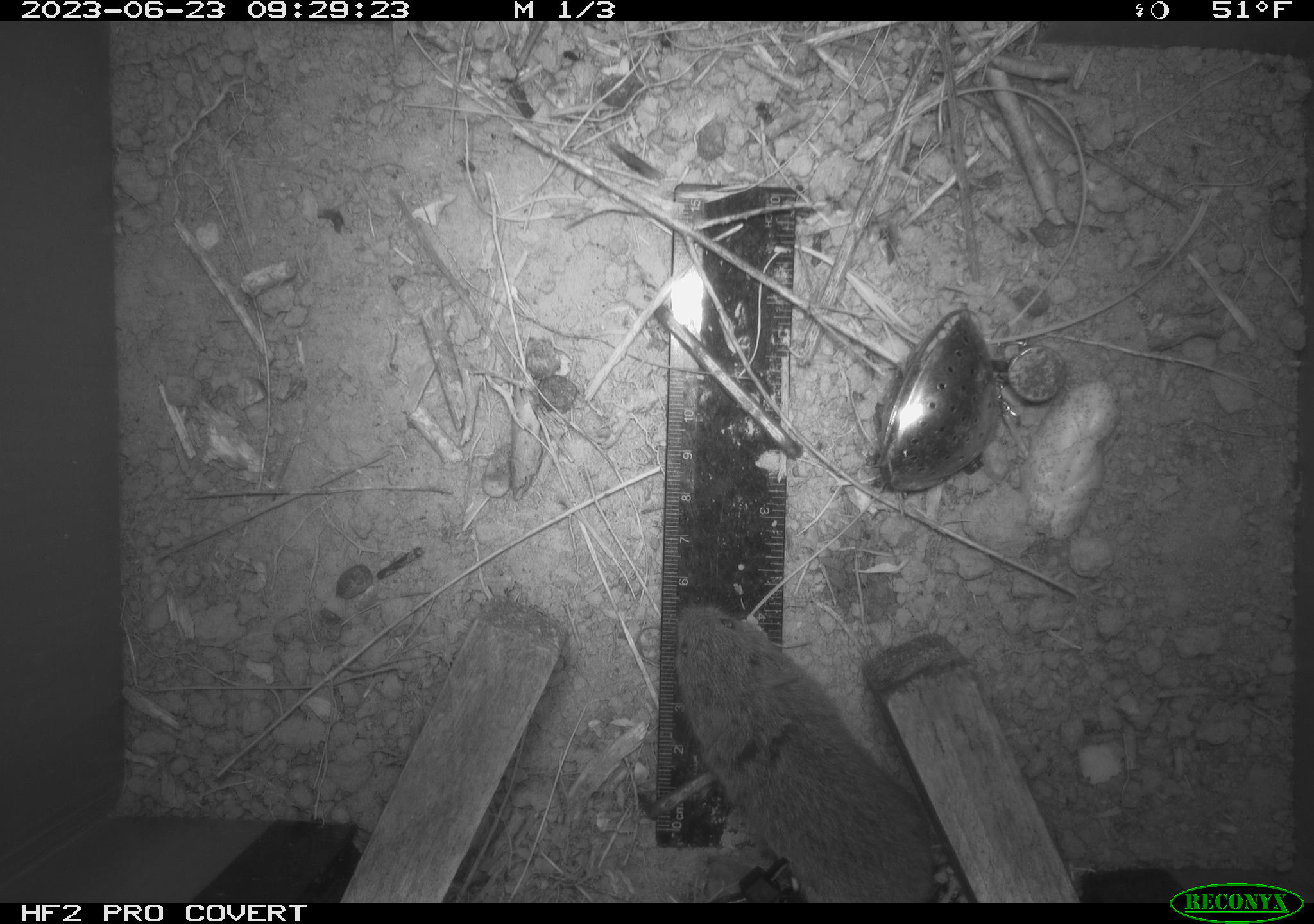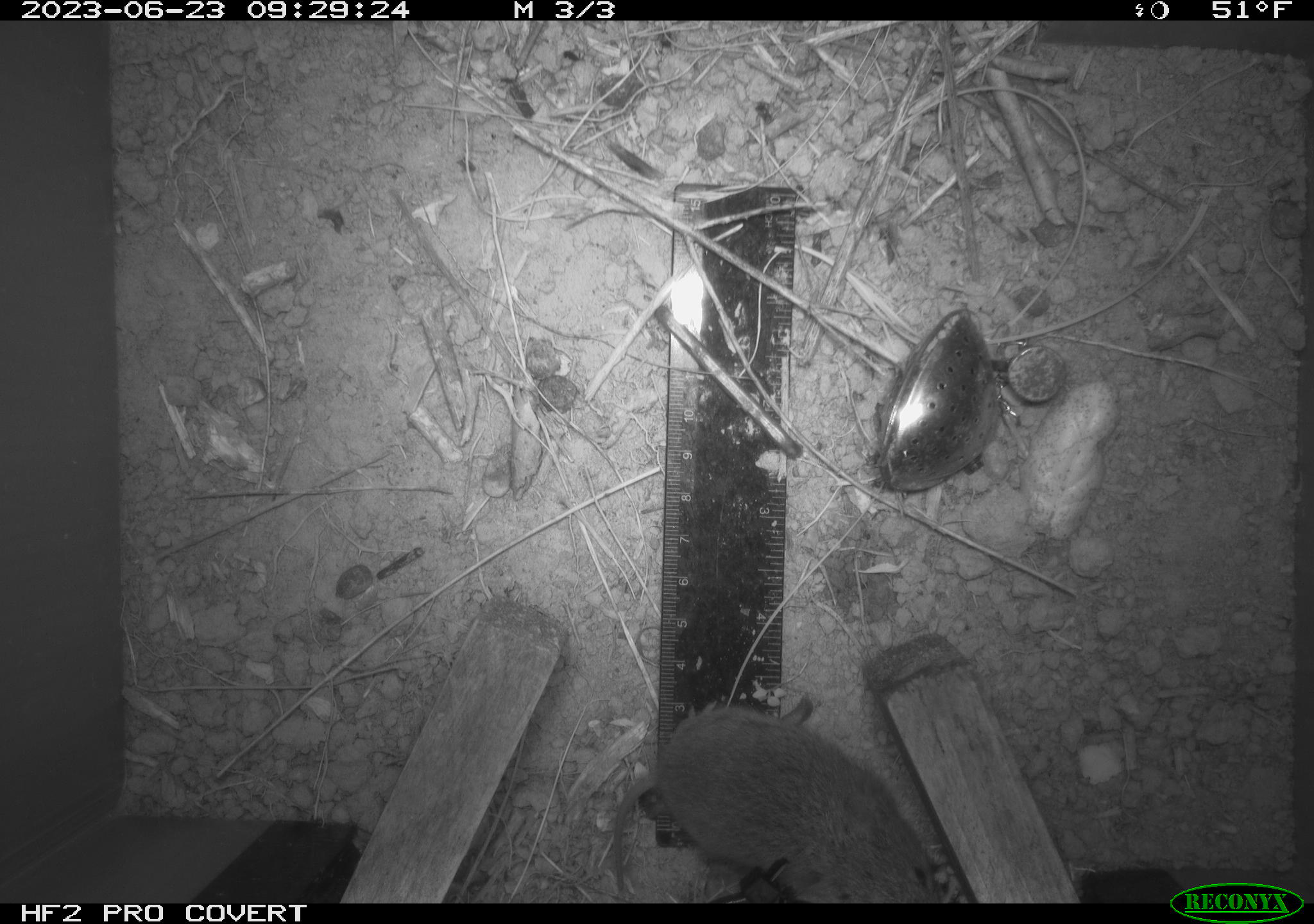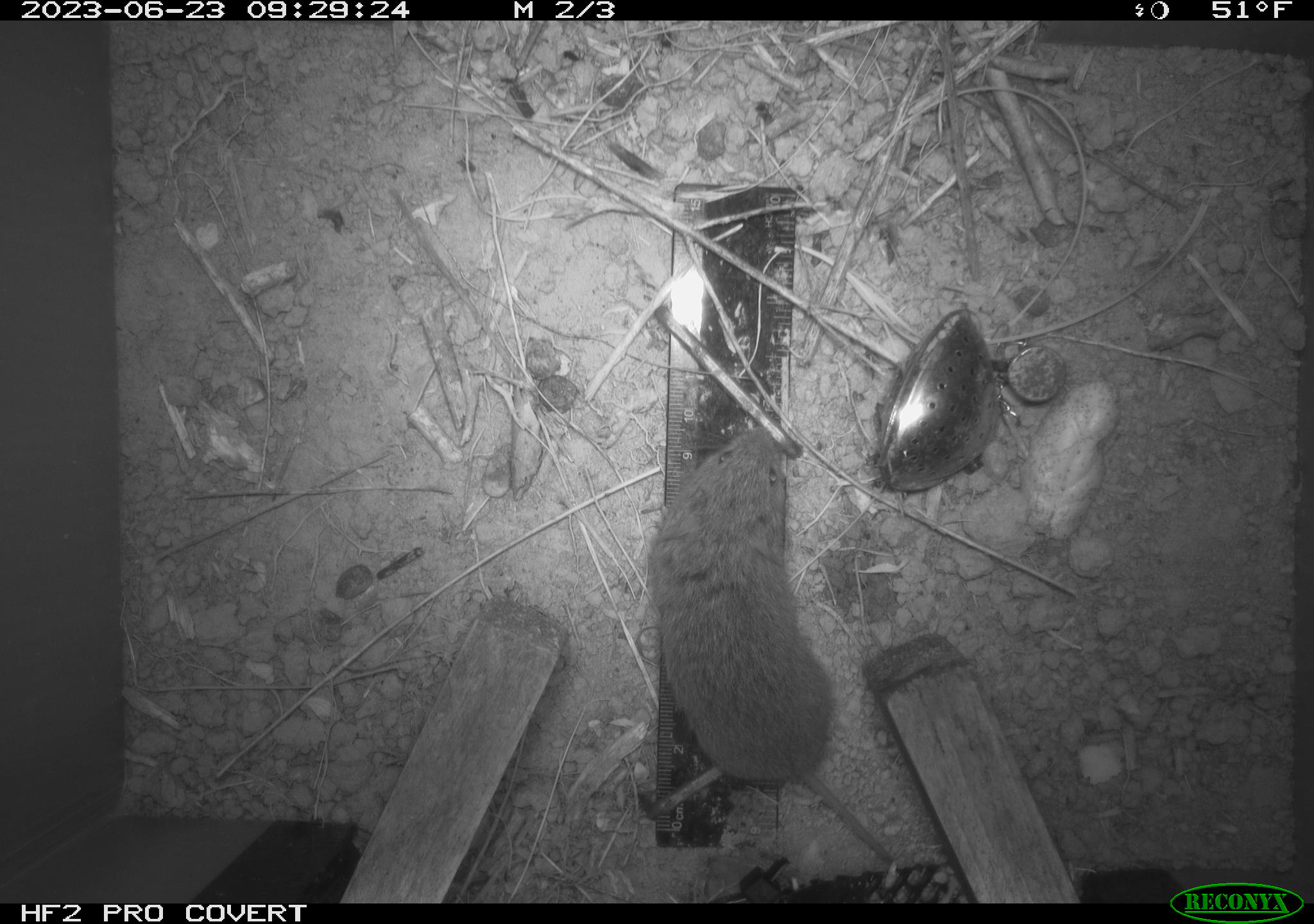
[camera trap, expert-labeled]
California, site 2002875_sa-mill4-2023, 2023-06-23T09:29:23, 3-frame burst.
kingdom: Animalia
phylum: Chordata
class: Mammalia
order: Rodentia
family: Cricetidae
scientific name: Arvicolinae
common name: voles, lemmings, and muskrats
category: arvicolinae subfamily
Arvicolinae subfamily (voles, lemmings, and muskrats) (Arvicolinae).